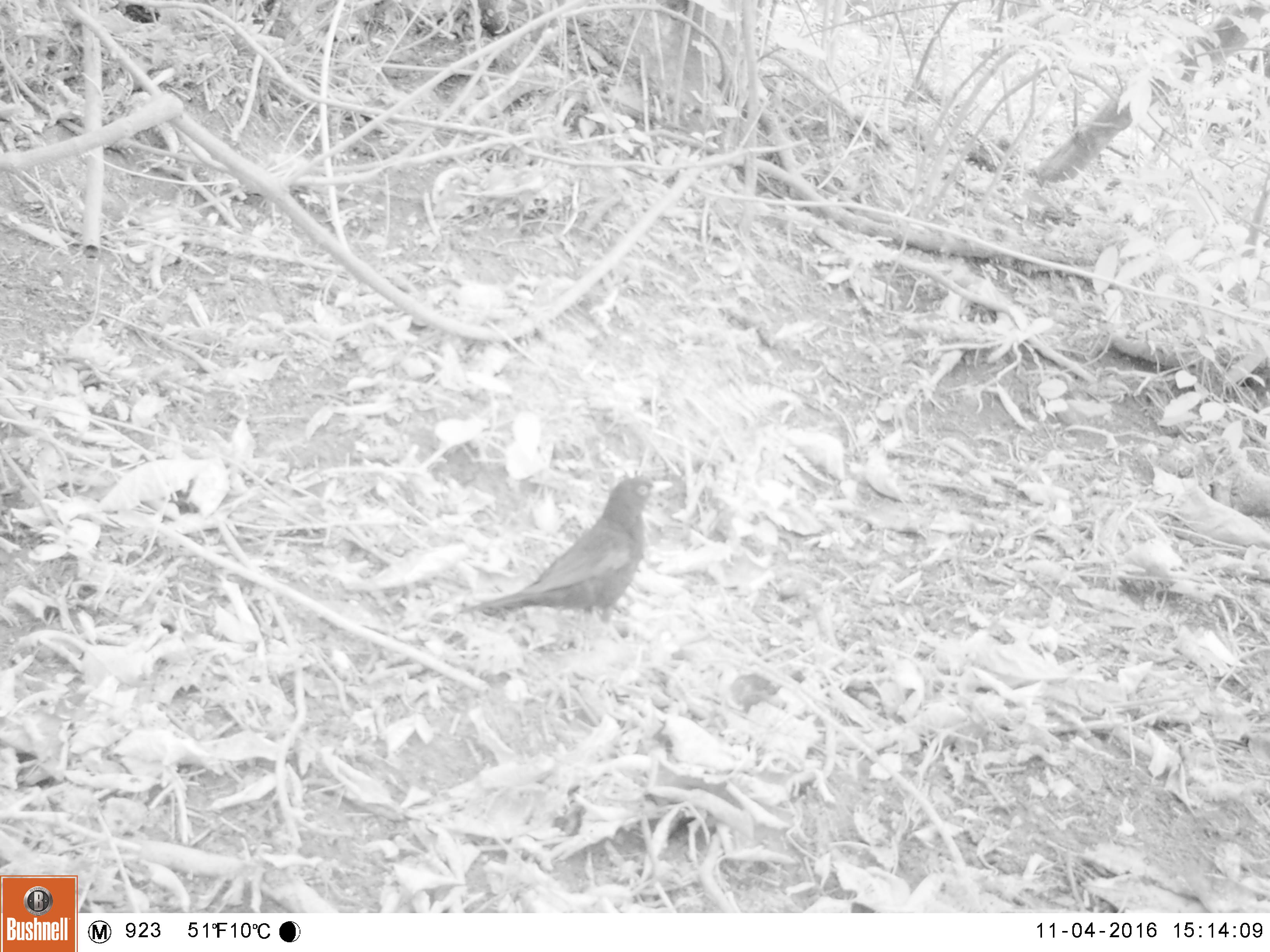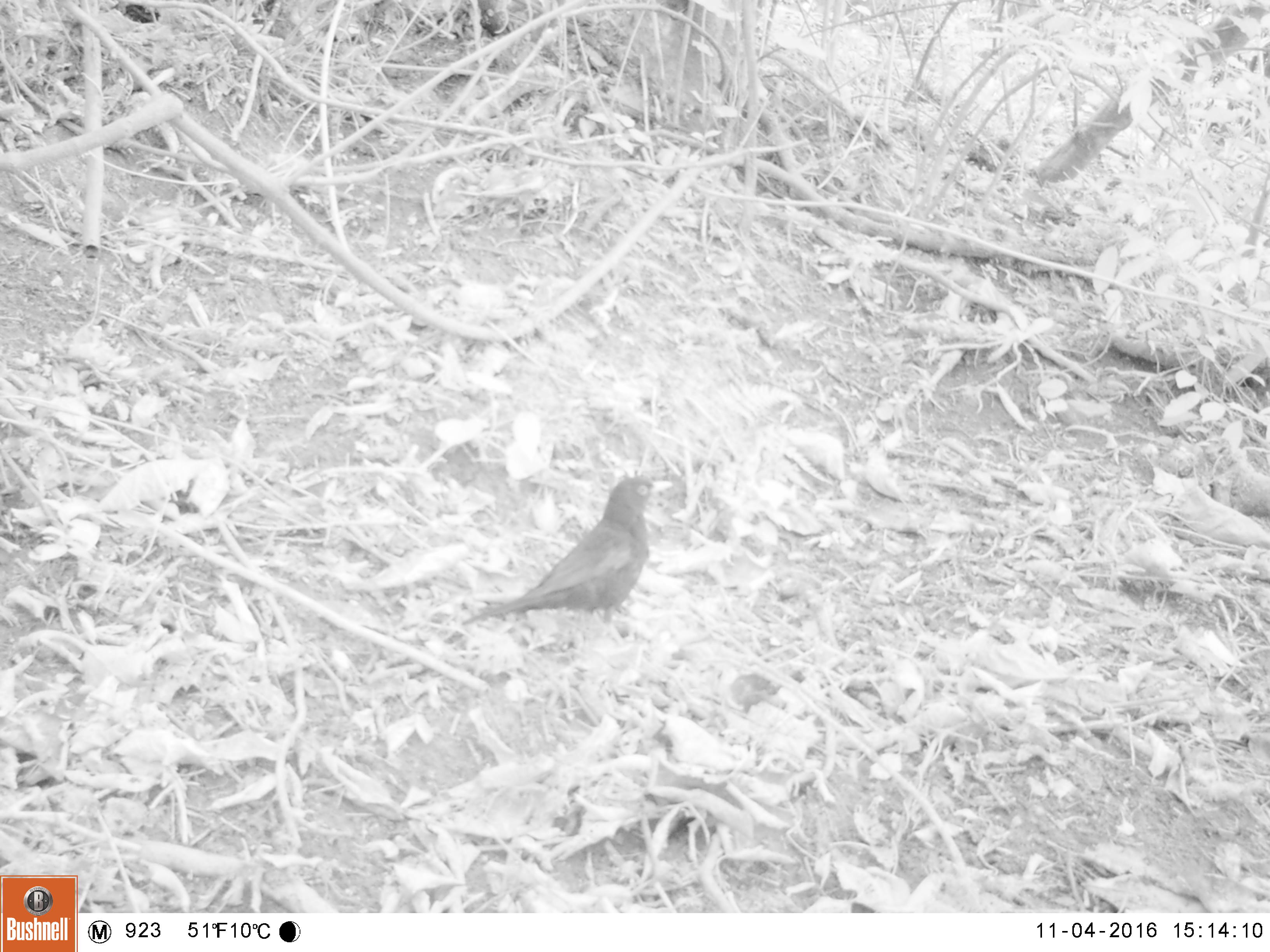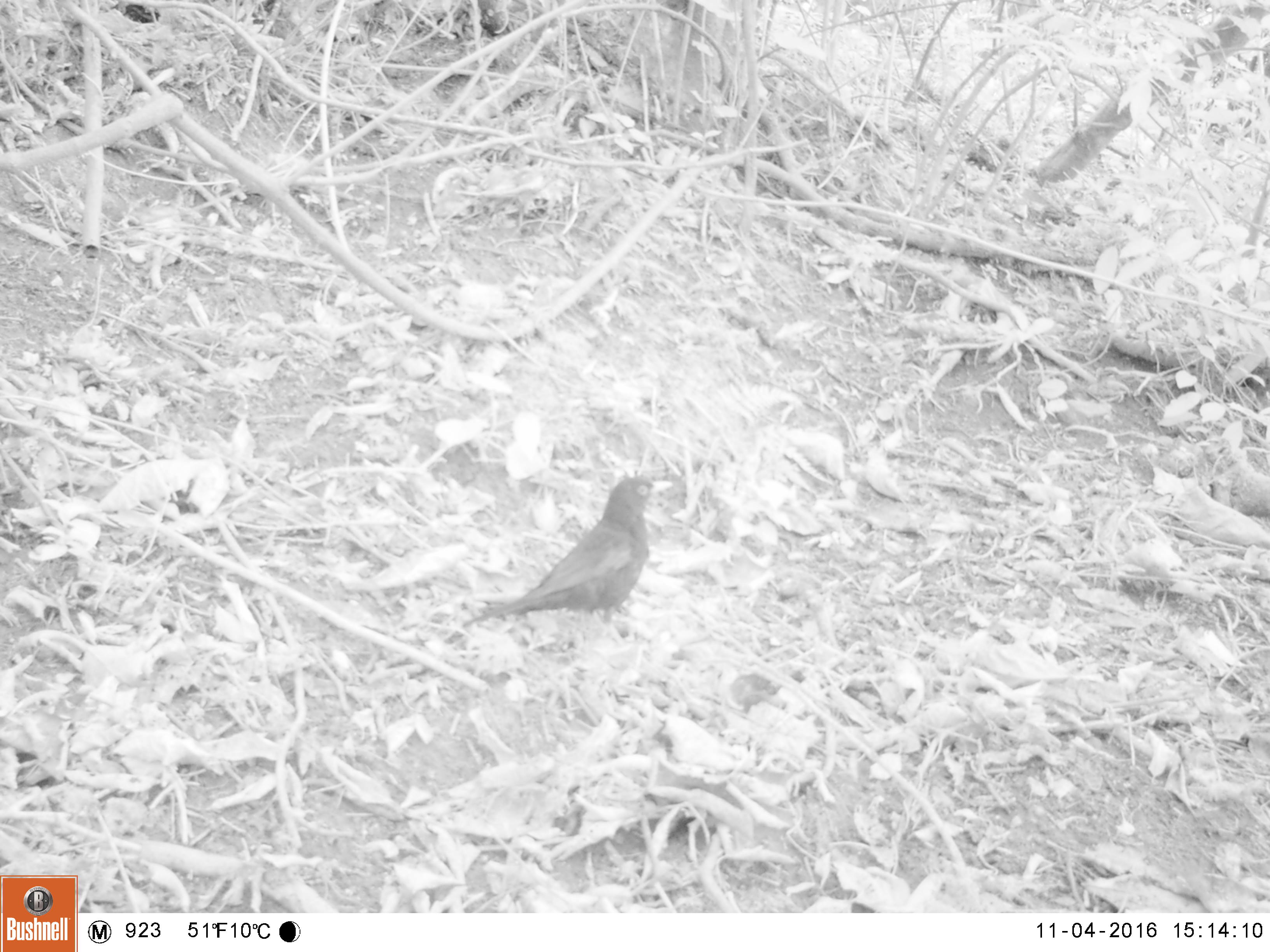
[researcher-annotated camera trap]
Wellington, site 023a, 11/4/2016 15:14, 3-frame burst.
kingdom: Animalia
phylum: Chordata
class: Aves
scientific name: Aves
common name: bird